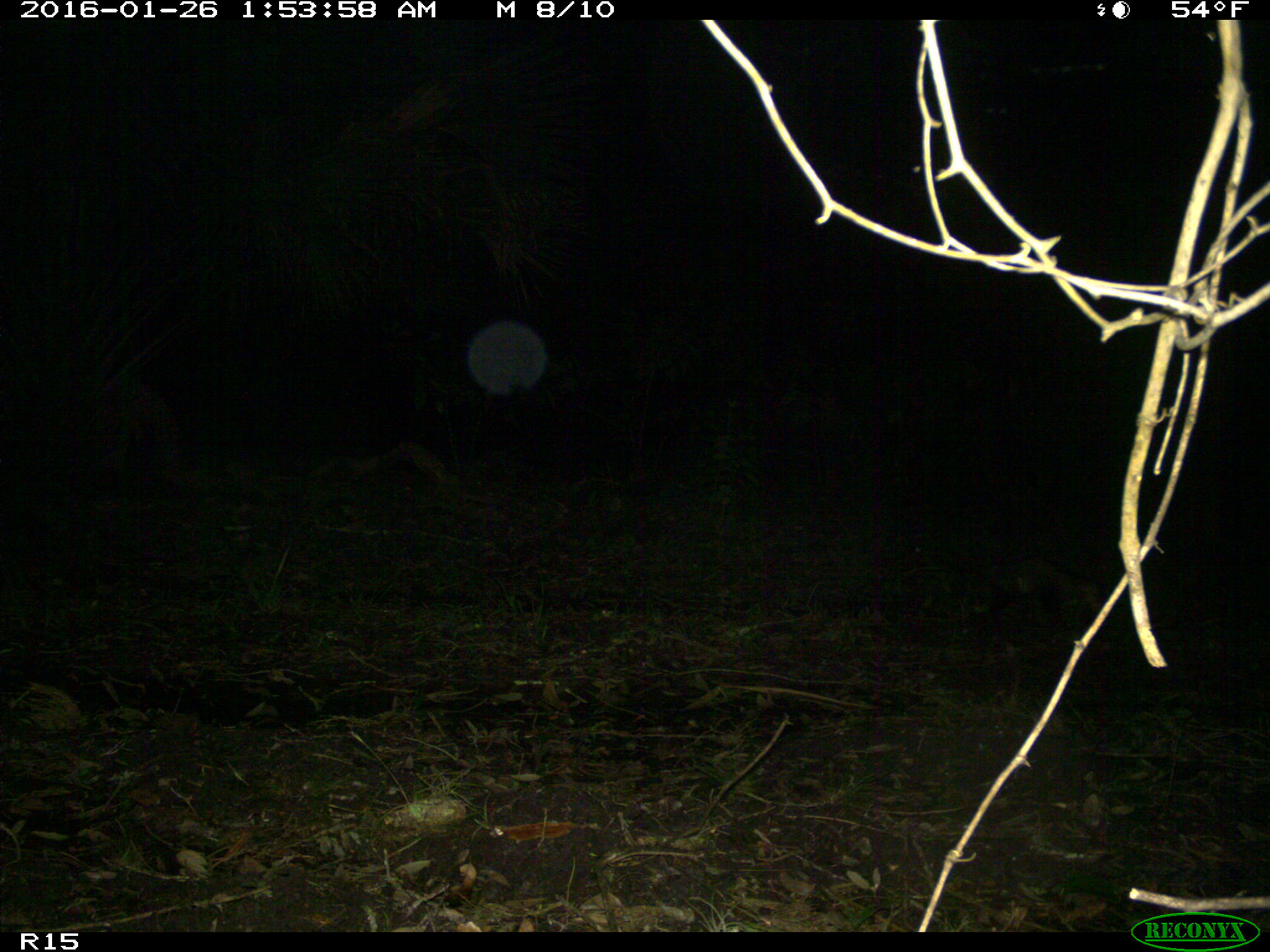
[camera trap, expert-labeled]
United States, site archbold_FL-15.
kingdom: Animalia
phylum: Chordata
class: Mammalia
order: Didelphimorphia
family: Didelphidae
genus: Didelphis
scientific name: Didelphis virginiana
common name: virginia opossum